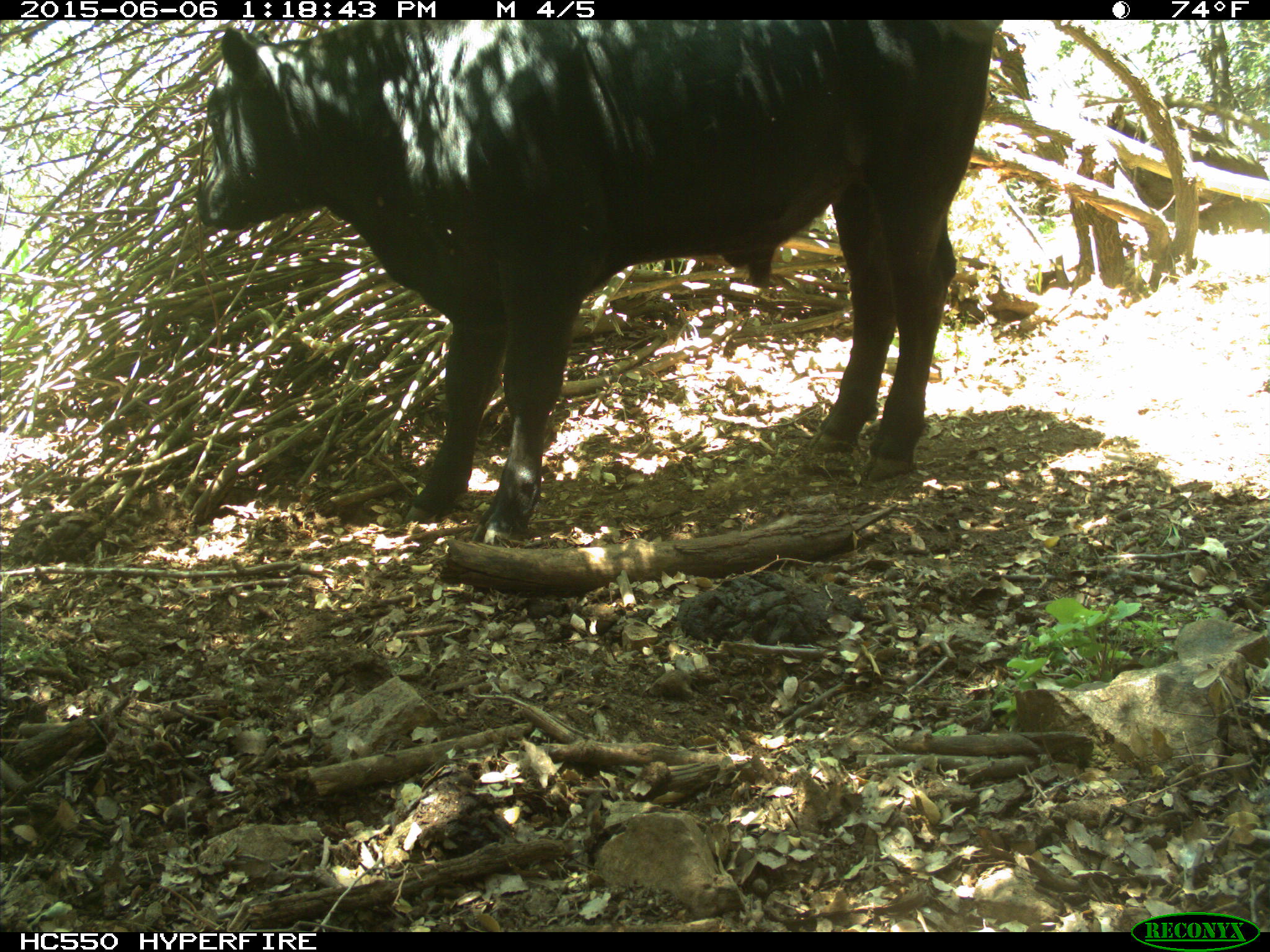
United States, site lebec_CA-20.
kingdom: Animalia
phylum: Chordata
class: Mammalia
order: Artiodactyla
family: Bovidae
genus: Bos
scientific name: Bos taurus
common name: domestic cow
Bos taurus (domestic cow).